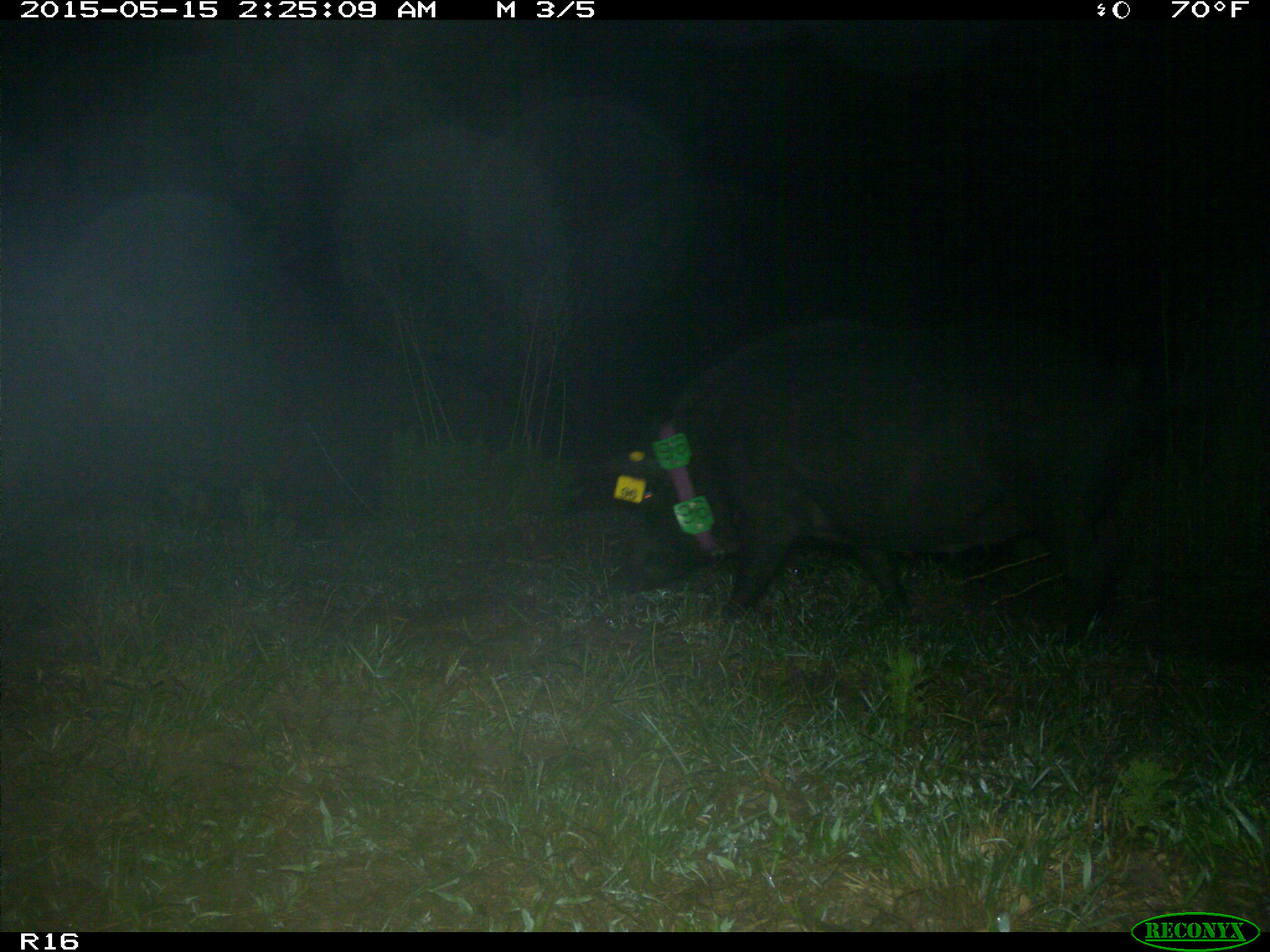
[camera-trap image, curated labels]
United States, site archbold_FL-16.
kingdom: Animalia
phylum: Chordata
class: Mammalia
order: Artiodactyla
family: Suidae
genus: Sus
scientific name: Sus scrofa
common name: wild boar